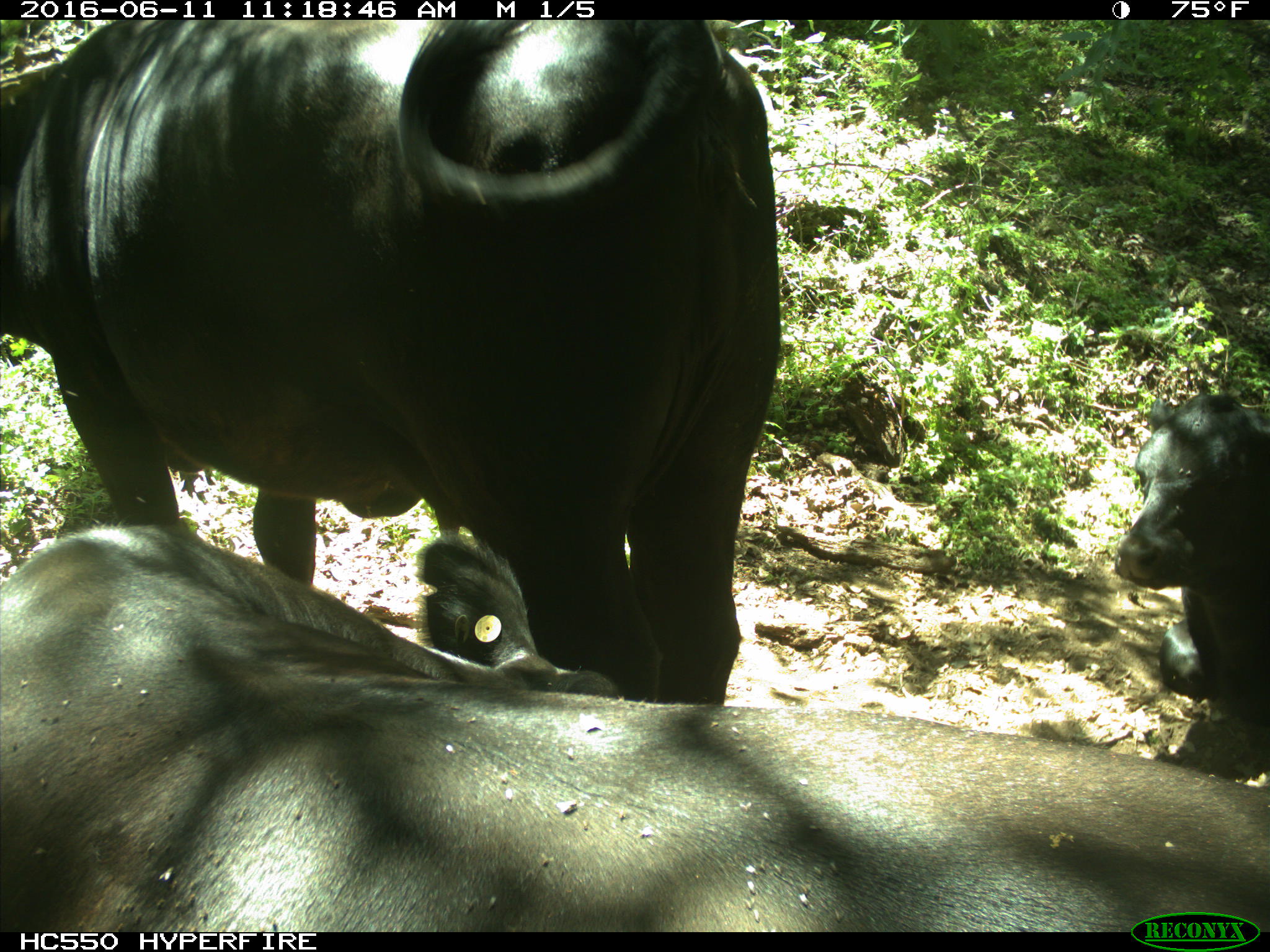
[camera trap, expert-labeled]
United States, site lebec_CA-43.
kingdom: Animalia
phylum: Chordata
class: Mammalia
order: Artiodactyla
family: Bovidae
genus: Bos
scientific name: Bos taurus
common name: domestic cow